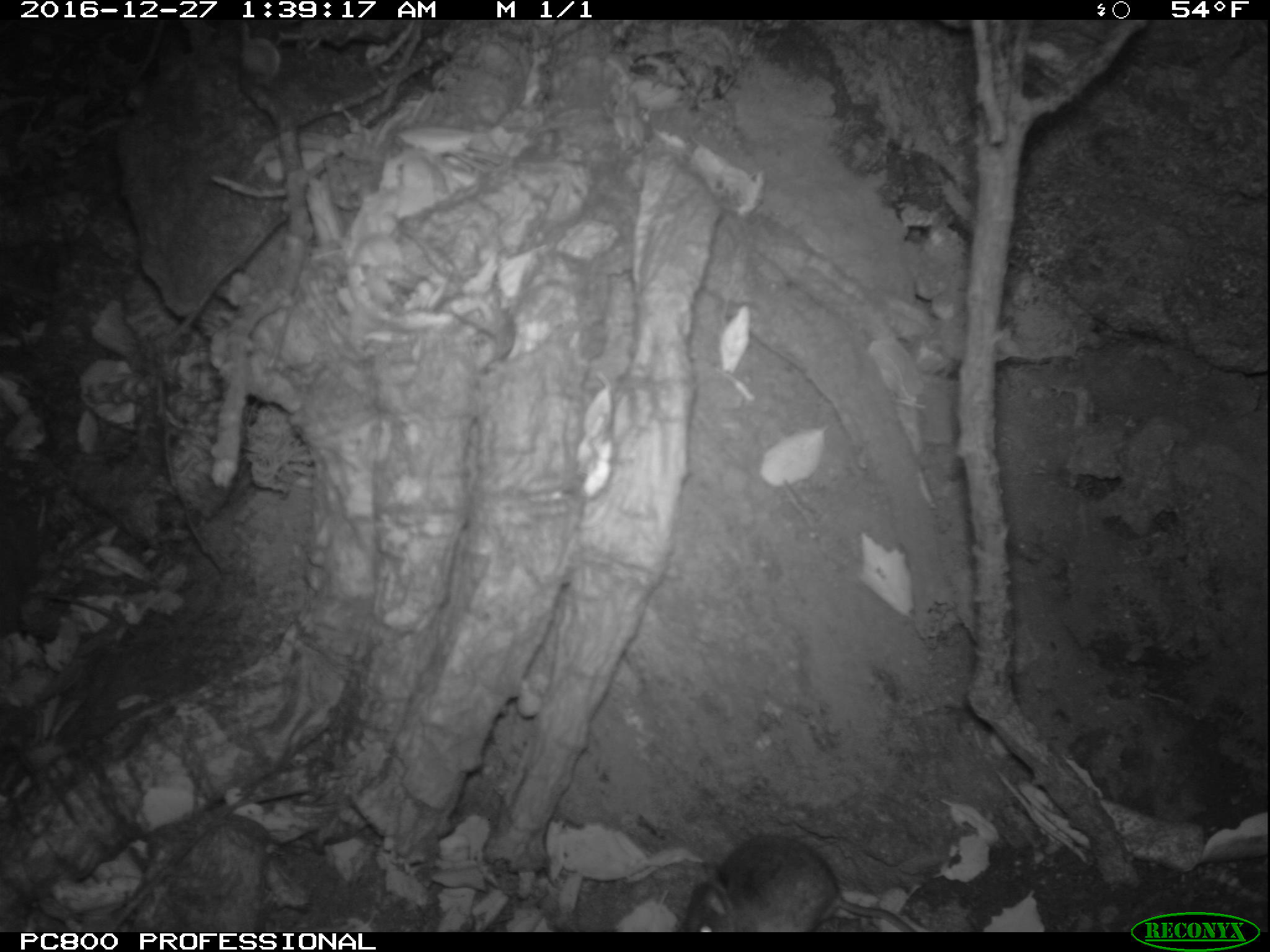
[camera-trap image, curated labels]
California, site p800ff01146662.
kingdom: Animalia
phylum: Chordata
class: Mammalia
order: Rodentia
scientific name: Rodentia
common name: rodent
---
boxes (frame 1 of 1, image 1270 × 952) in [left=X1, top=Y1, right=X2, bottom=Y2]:
rodent: [left=683, top=834, right=915, bottom=932]